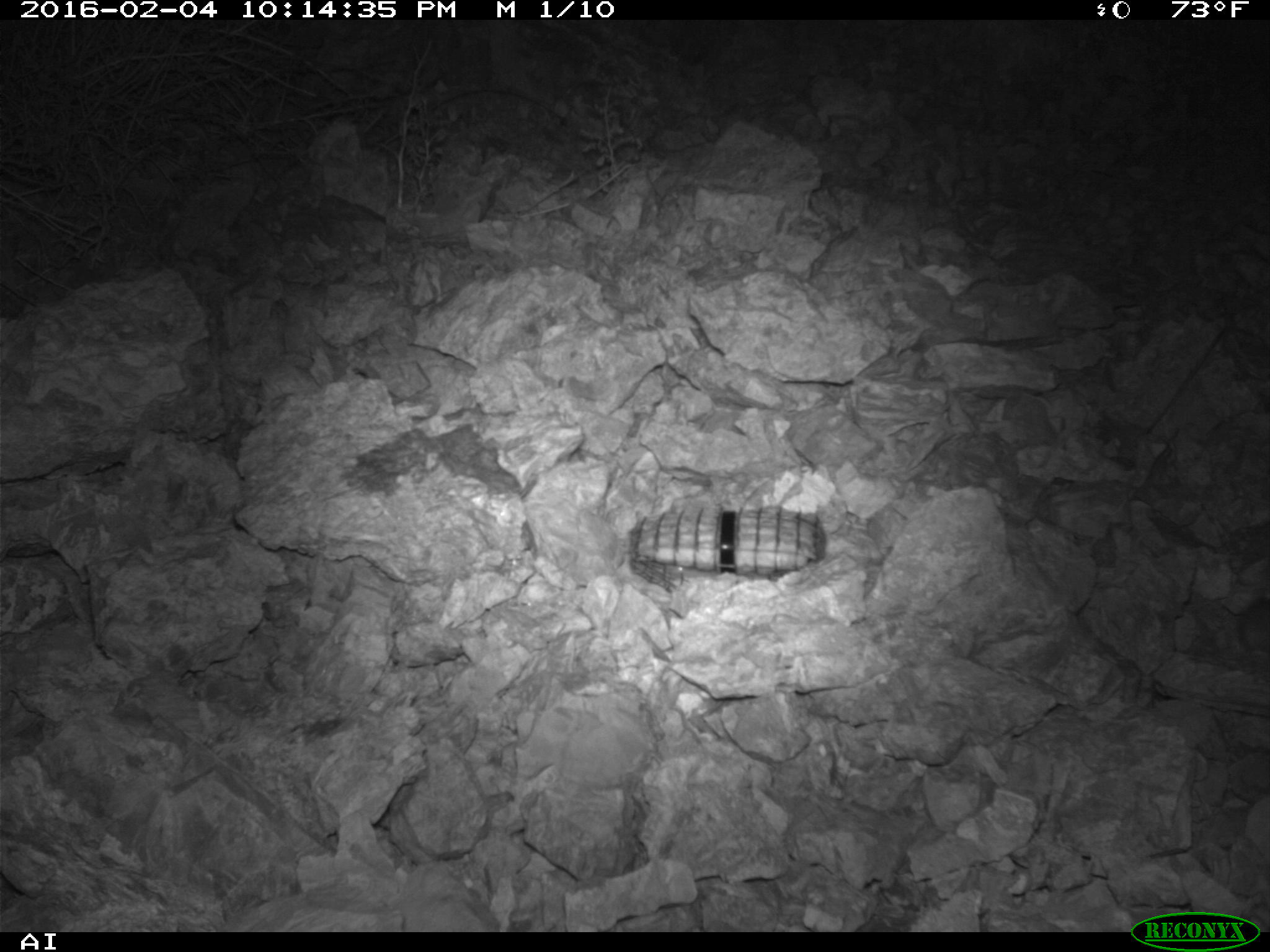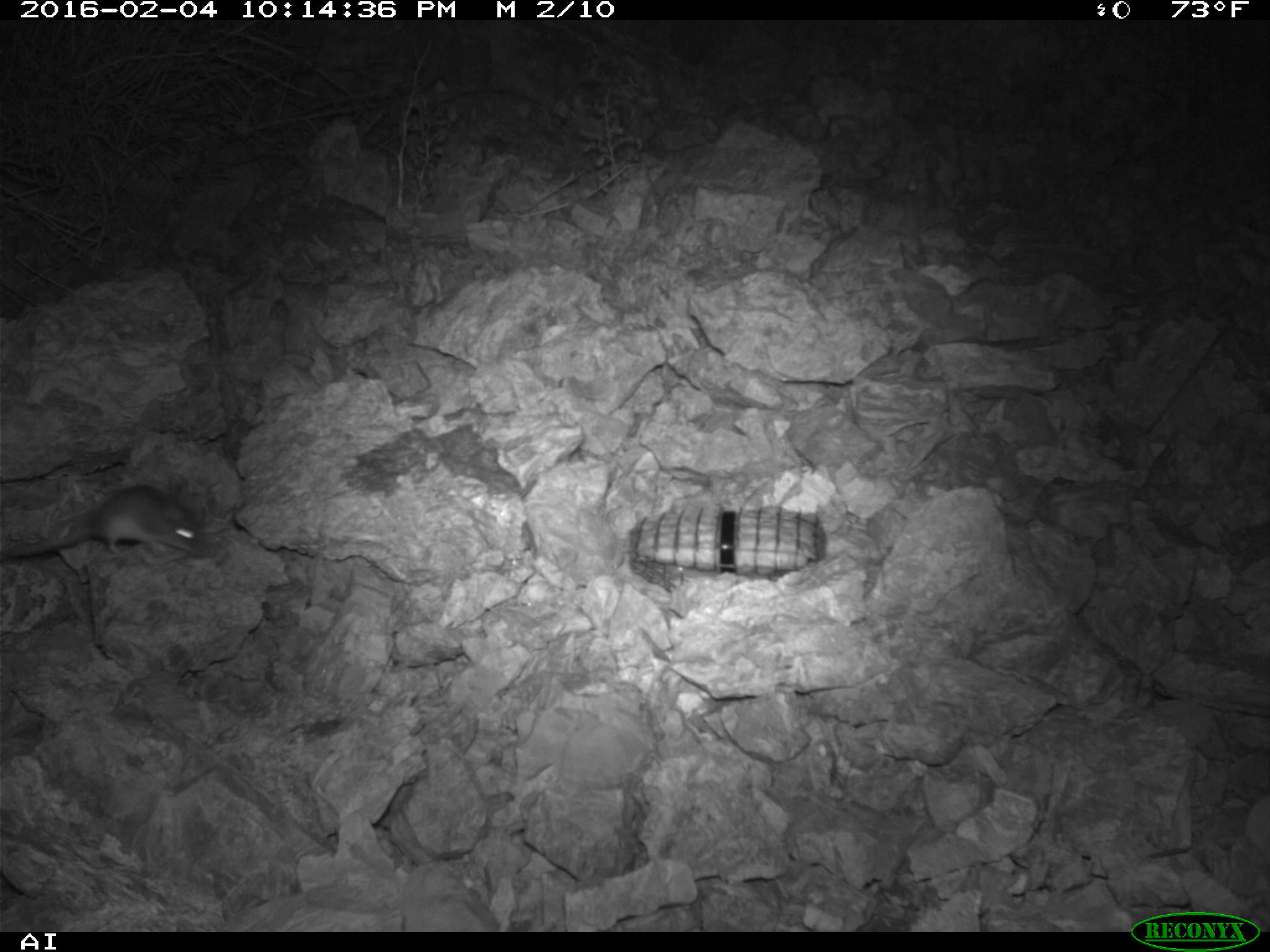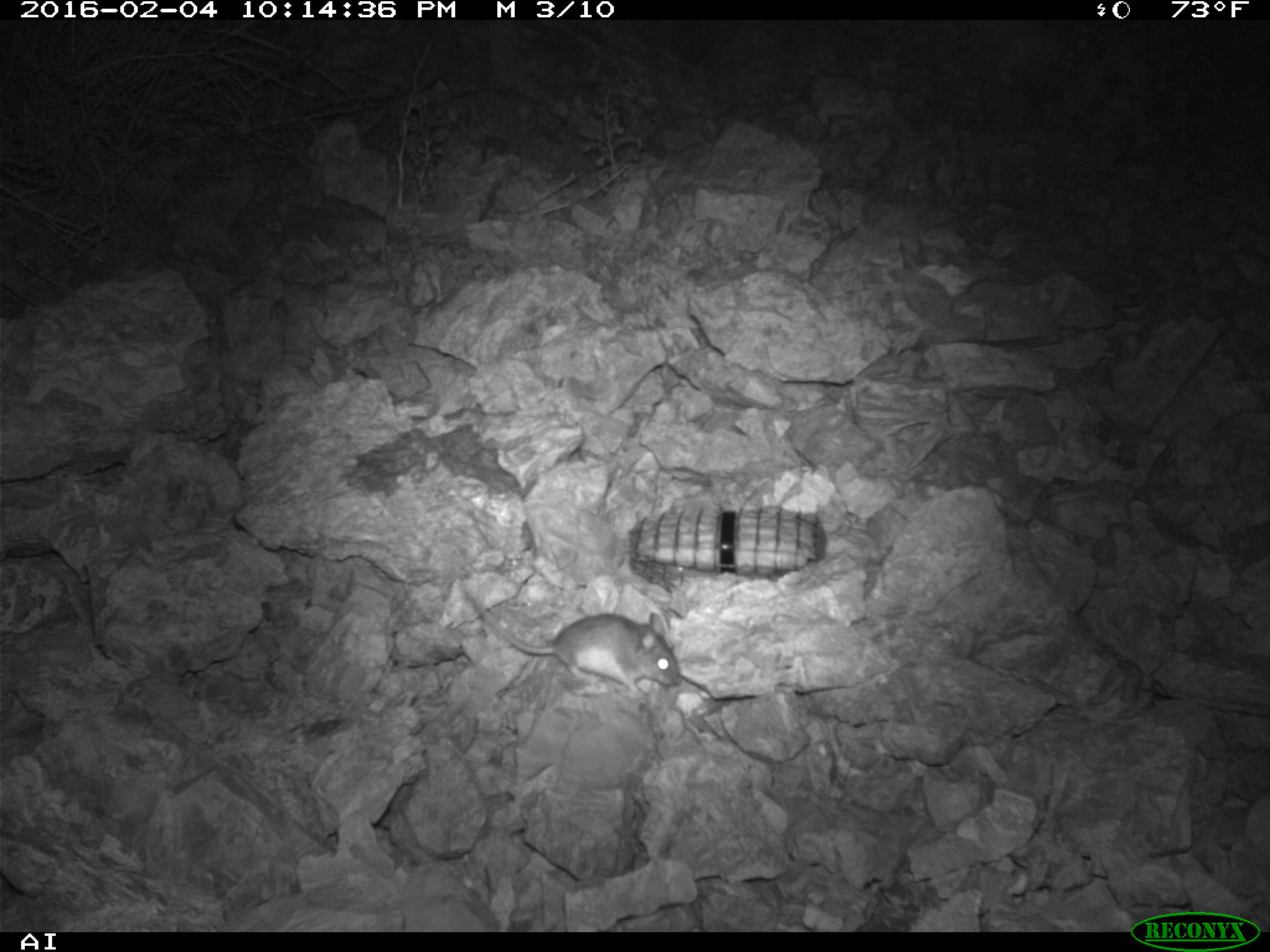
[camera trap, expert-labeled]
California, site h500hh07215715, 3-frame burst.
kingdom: Animalia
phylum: Chordata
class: Mammalia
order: Rodentia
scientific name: Rodentia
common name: rodent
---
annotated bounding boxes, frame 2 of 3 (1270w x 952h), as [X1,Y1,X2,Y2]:
rodent: [0,484,211,562]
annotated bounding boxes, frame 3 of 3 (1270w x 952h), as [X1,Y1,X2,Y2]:
rodent: [460,588,682,695]